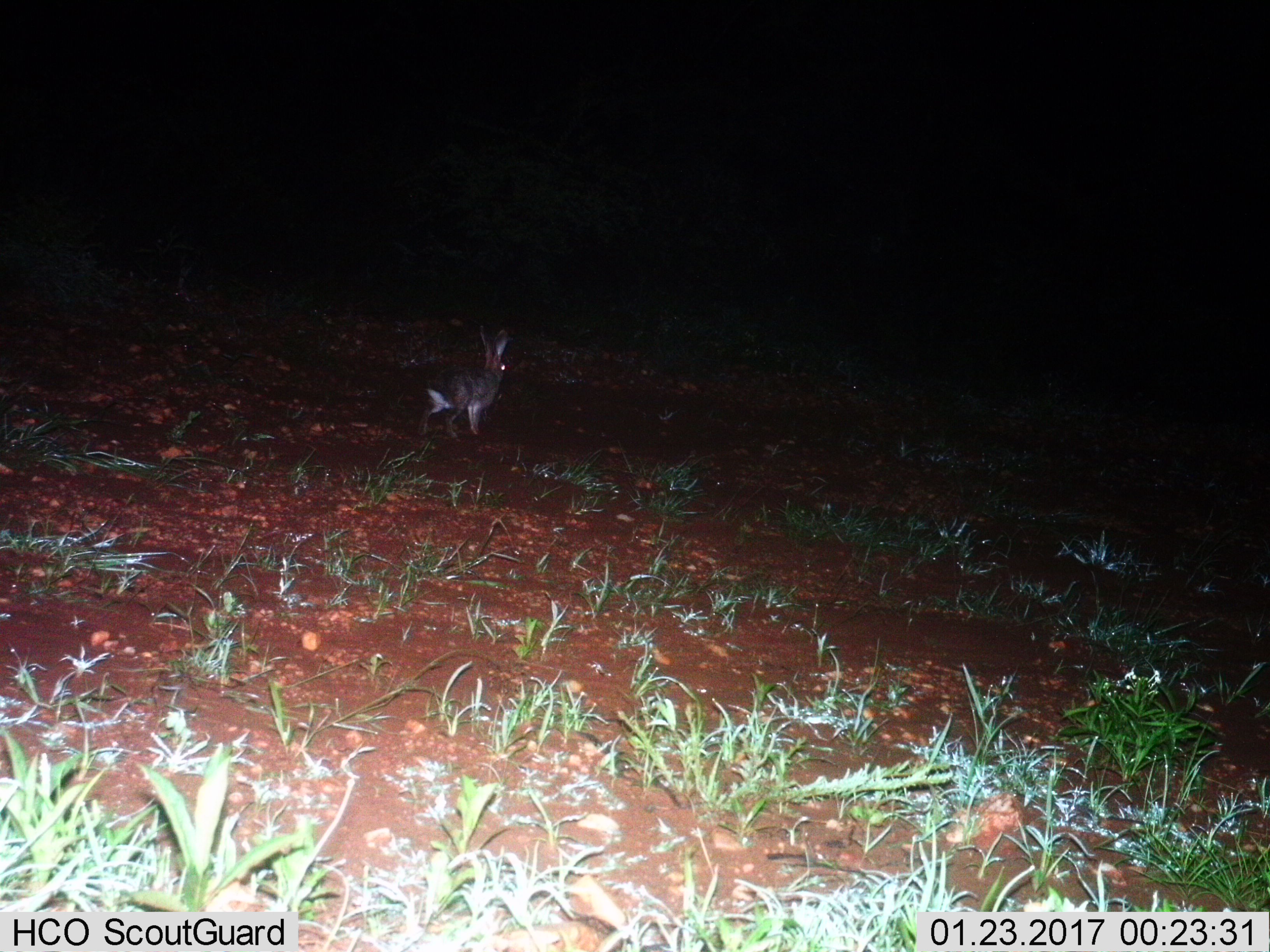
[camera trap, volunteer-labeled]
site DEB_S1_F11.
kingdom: Animalia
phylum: Chordata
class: Mammalia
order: Lagomorpha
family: Leporidae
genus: Lepus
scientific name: Lepus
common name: hare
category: hareunknown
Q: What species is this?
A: Hareunknown (hare) (Lepus).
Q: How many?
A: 1.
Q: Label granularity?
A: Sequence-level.